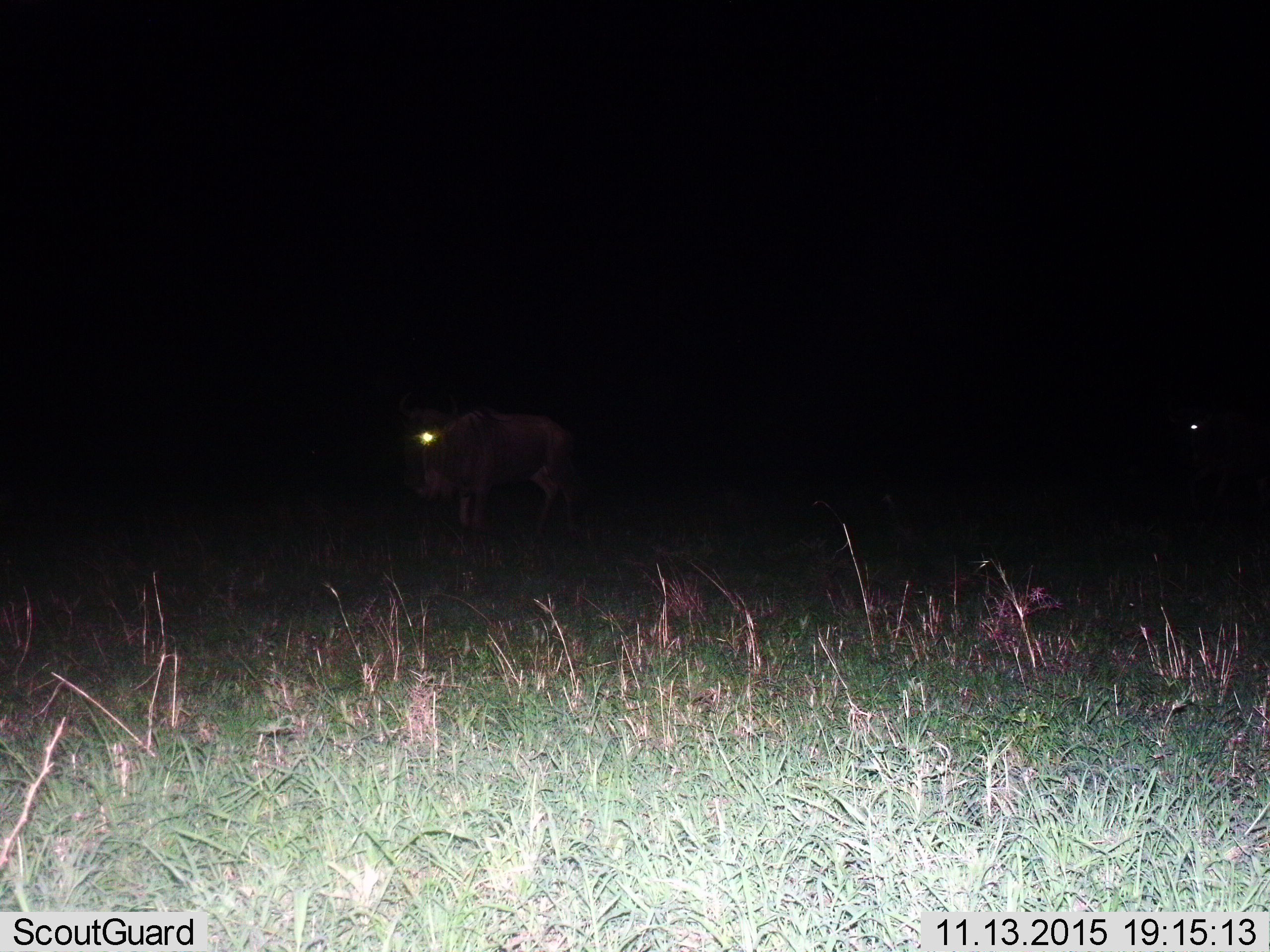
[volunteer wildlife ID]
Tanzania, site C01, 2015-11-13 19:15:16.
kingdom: Animalia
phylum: Chordata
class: Mammalia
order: Artiodactyla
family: Bovidae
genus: Connochaetes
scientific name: Connochaetes taurinus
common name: blue wildebeest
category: wildebeest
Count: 1.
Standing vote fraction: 73%.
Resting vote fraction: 7%.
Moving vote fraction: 20%.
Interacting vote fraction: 0%.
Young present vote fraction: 0%.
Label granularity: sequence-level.